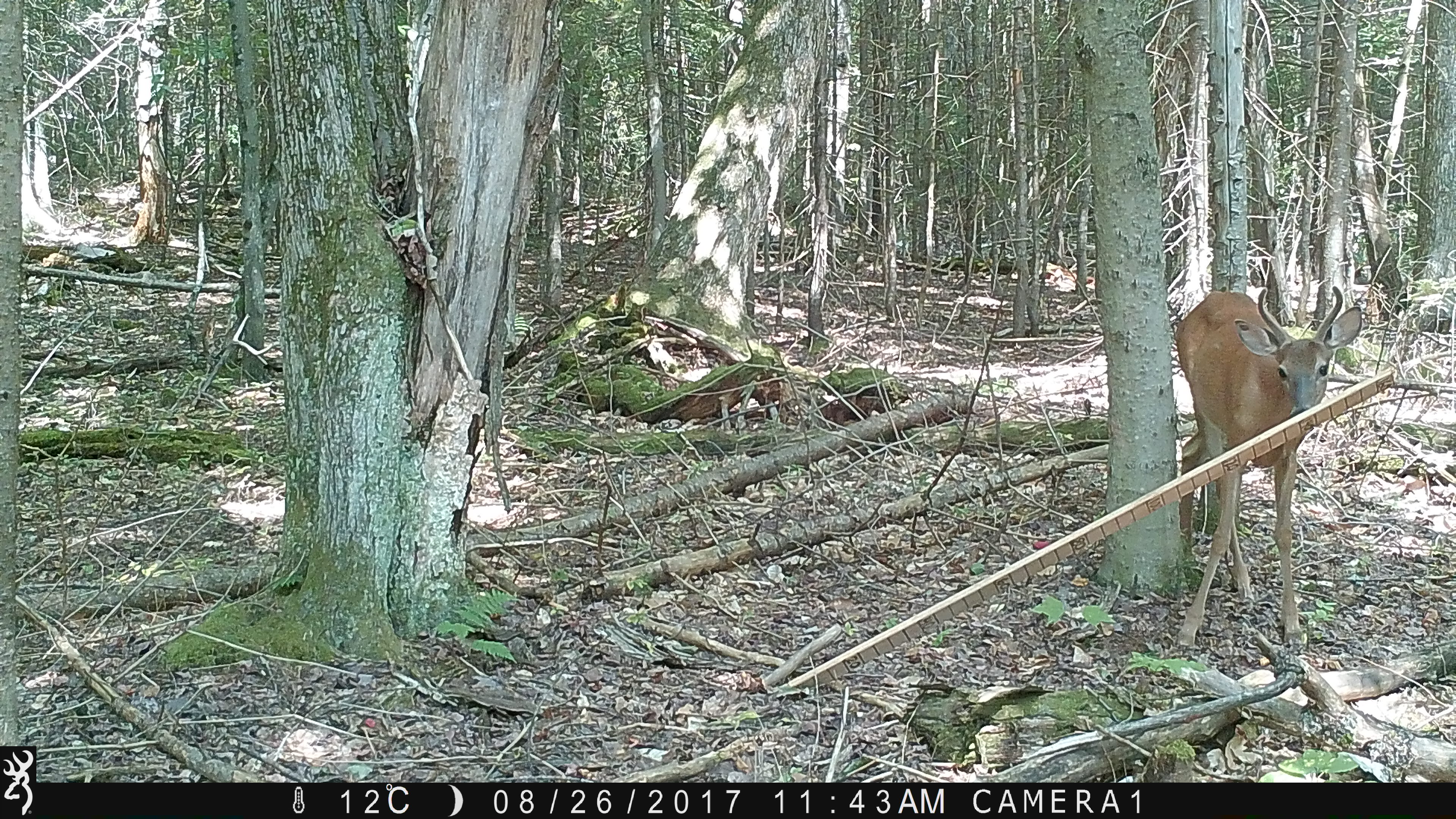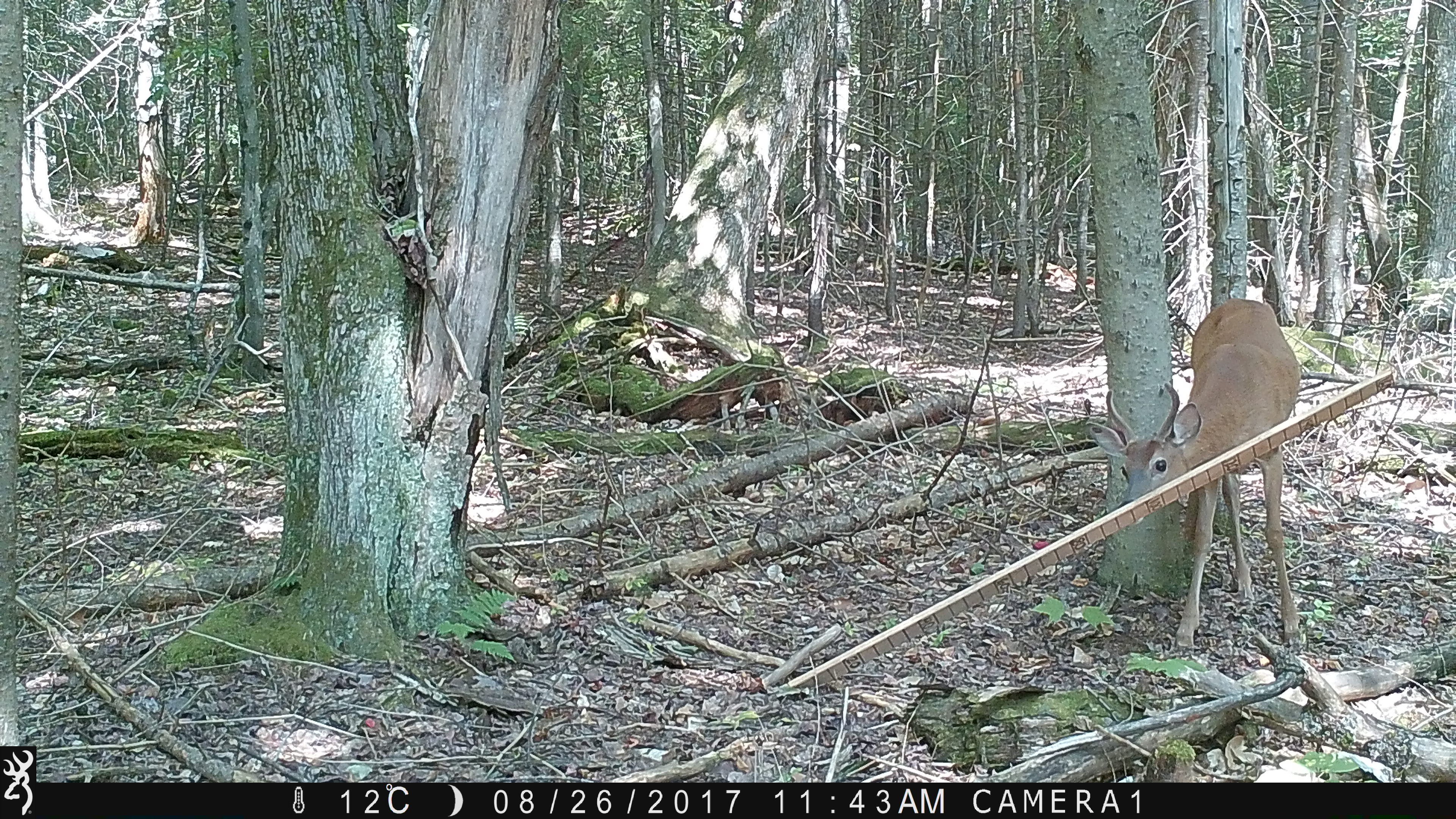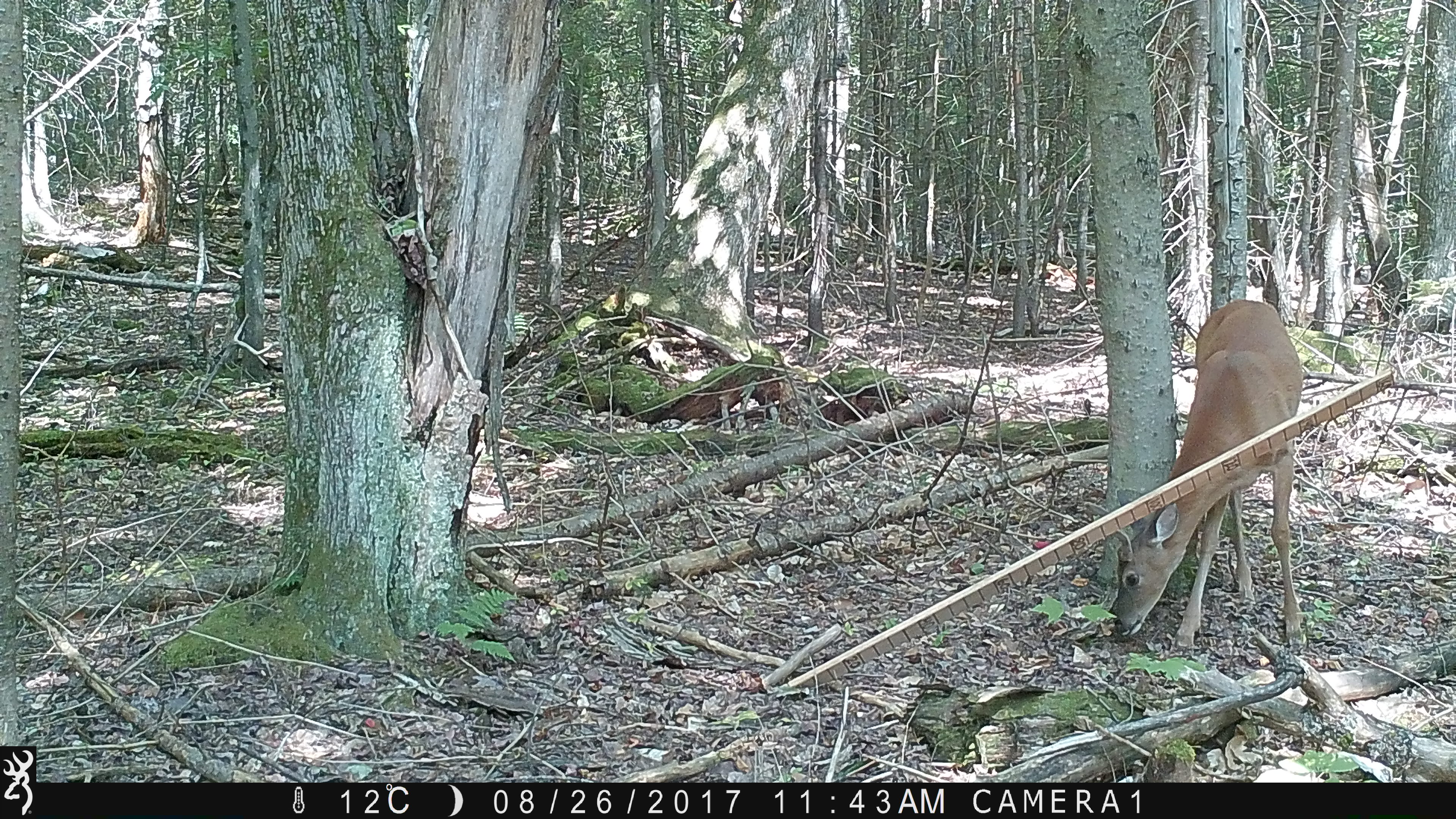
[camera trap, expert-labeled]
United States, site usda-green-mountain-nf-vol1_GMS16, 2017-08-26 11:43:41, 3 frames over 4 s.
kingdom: Animalia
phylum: Chordata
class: Mammalia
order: Artiodactyla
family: Cervidae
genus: Odocoileus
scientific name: Odocoileus virginianus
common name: white-tailed deer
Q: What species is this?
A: White-tailed deer (Odocoileus virginianus).